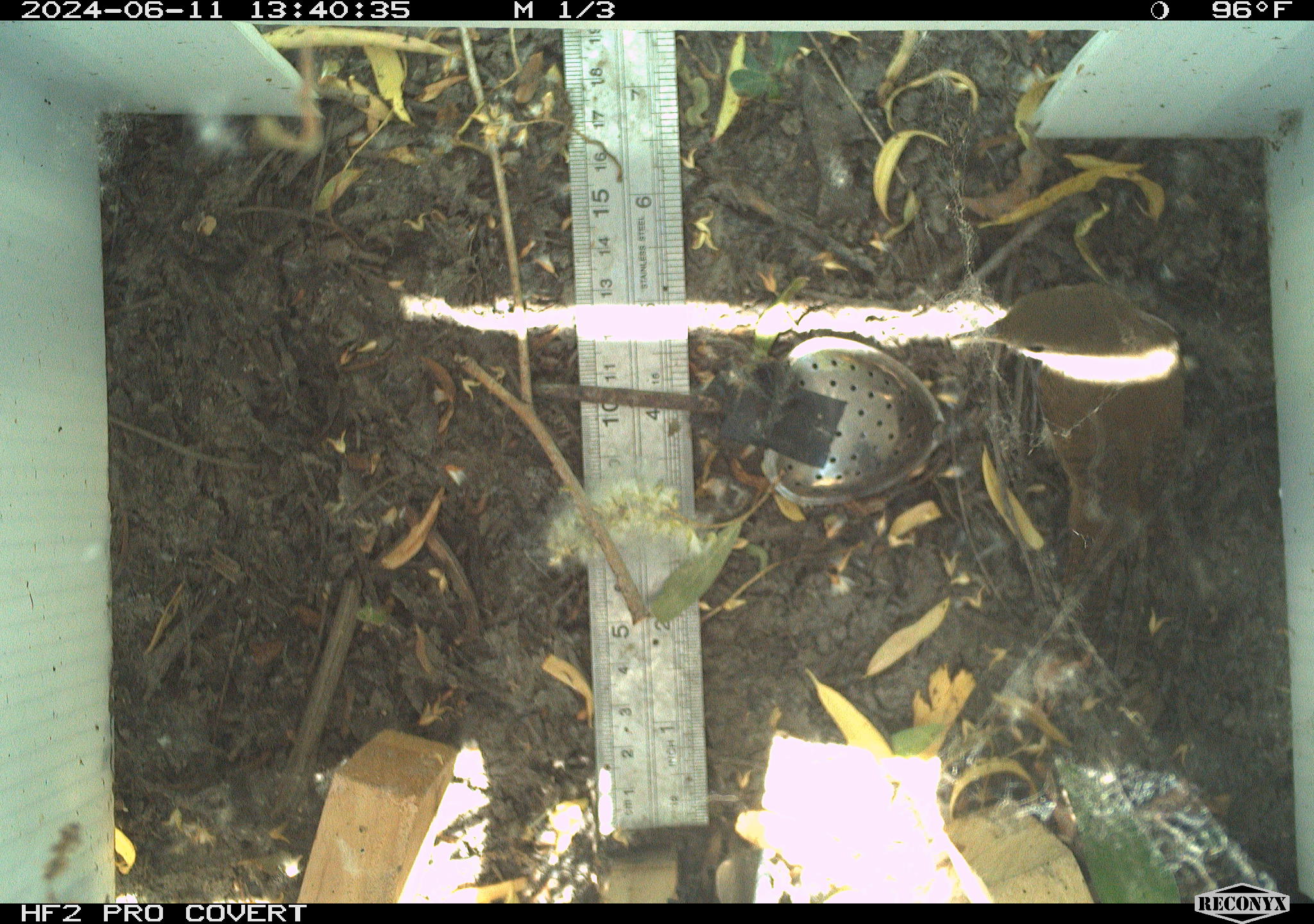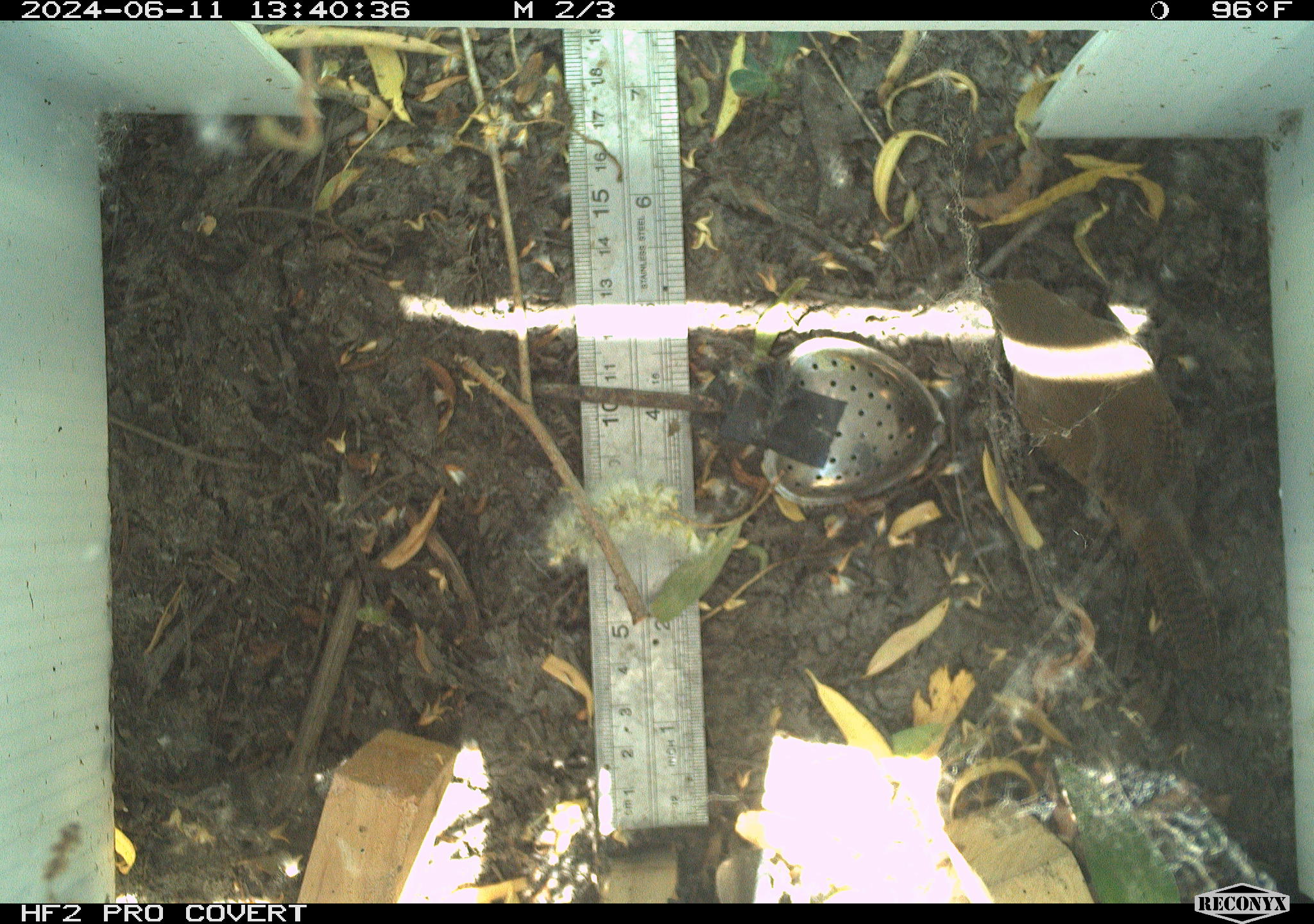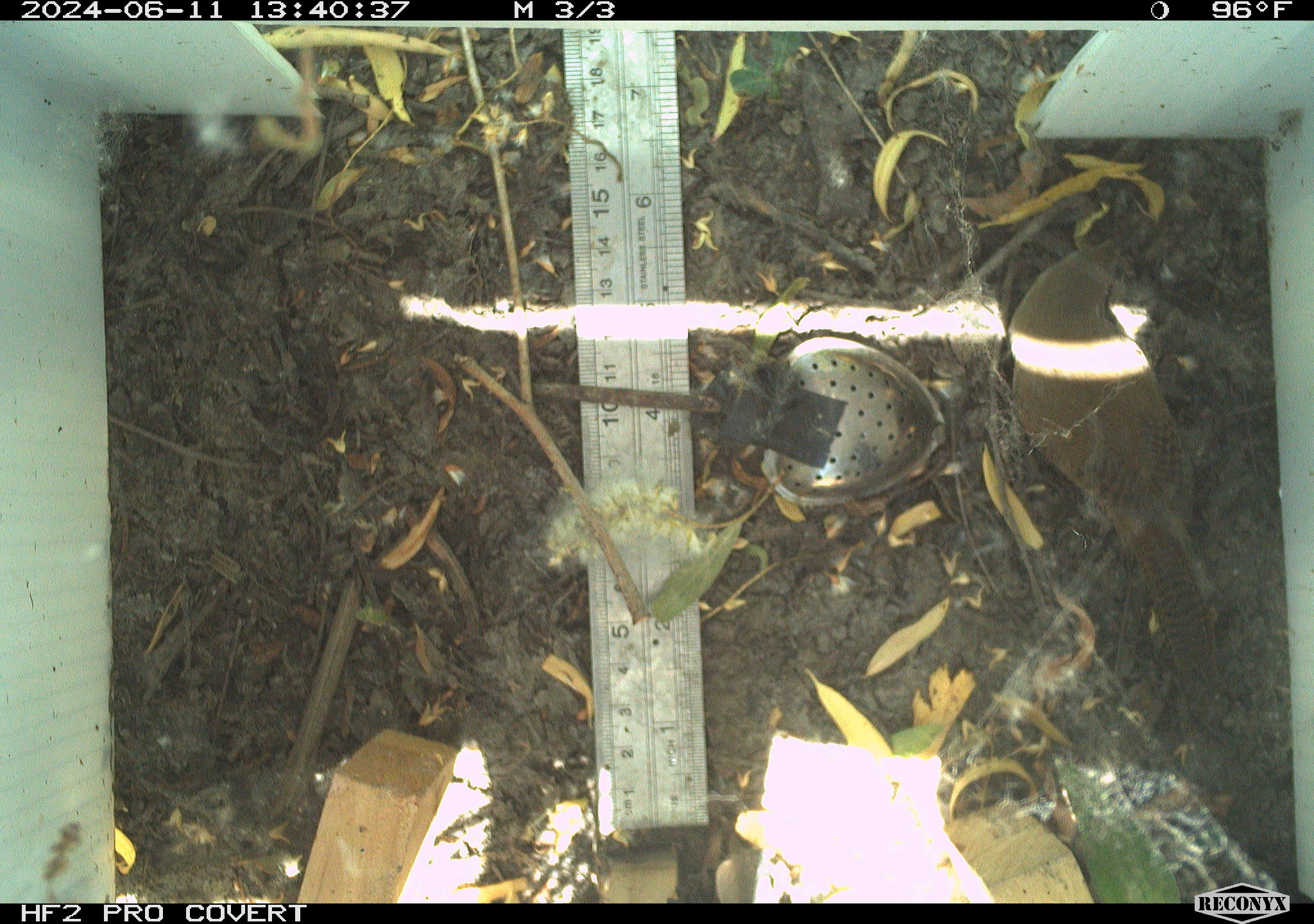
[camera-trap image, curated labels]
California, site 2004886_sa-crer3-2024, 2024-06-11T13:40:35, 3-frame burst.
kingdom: Animalia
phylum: Chordata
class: Aves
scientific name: Aves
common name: bird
Bird (Aves).